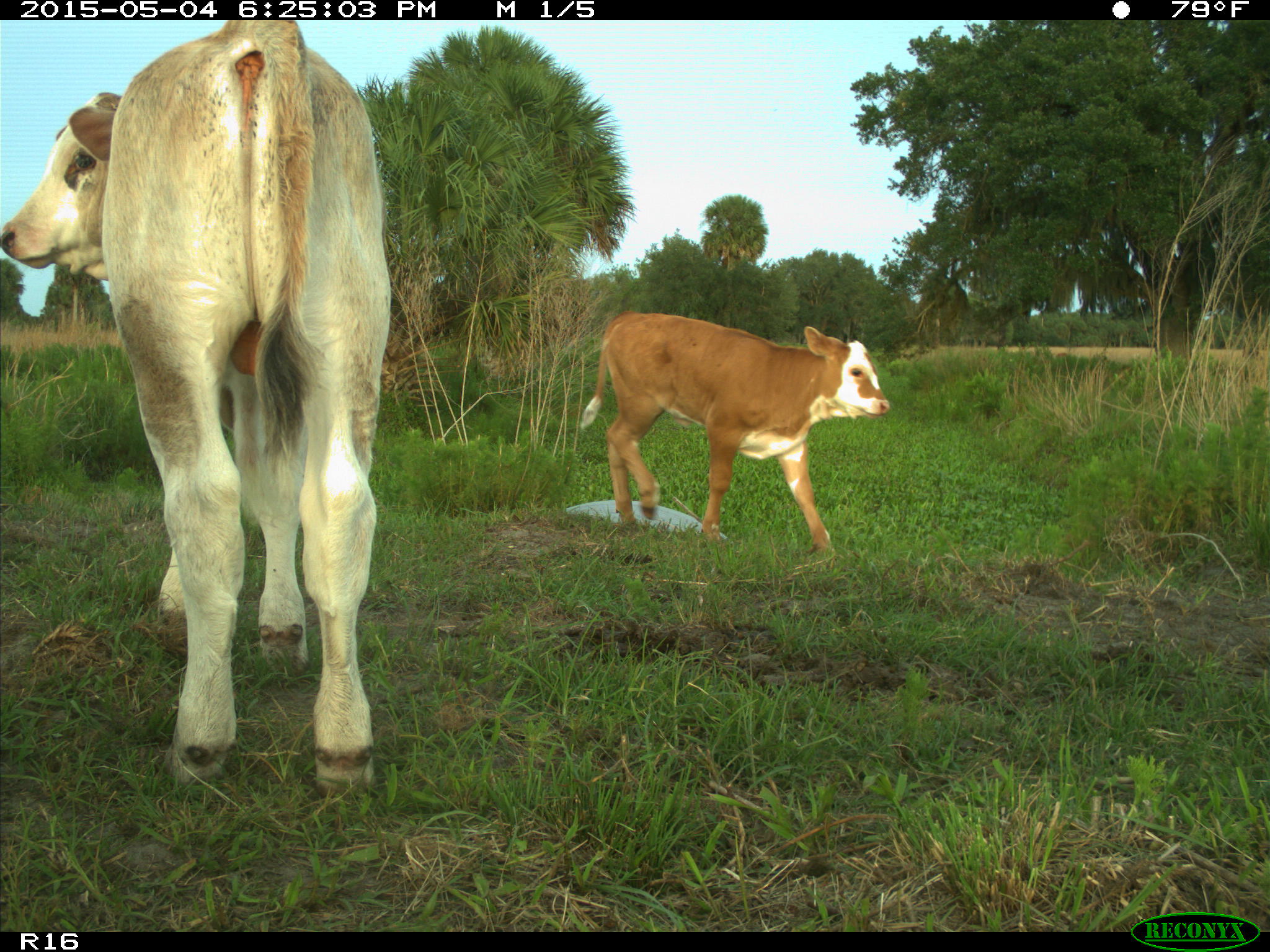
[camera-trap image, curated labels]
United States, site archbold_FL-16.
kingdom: Animalia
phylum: Chordata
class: Mammalia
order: Artiodactyla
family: Bovidae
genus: Bos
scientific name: Bos taurus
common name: domestic cow